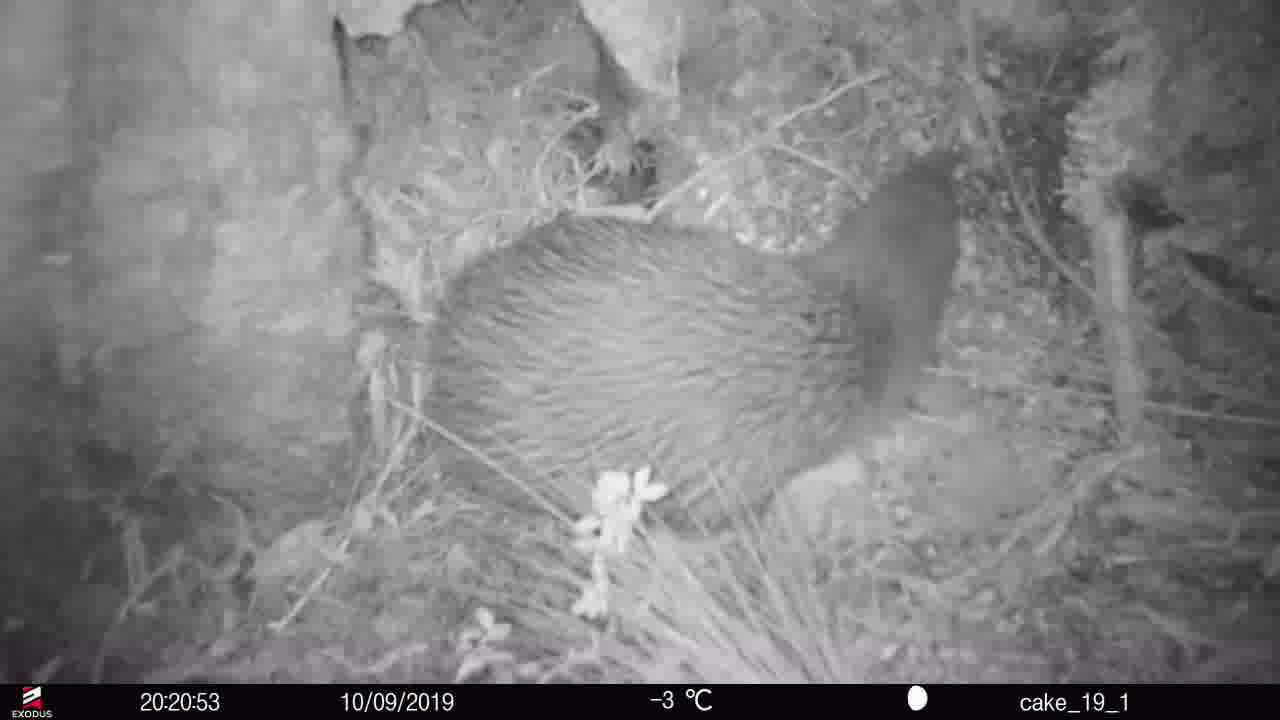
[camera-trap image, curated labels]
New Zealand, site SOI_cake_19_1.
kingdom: Animalia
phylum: Chordata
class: Aves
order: Apterygiformes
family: Apterygidae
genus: Apteryx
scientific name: Apteryx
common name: kiwi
Kiwi (Apteryx).